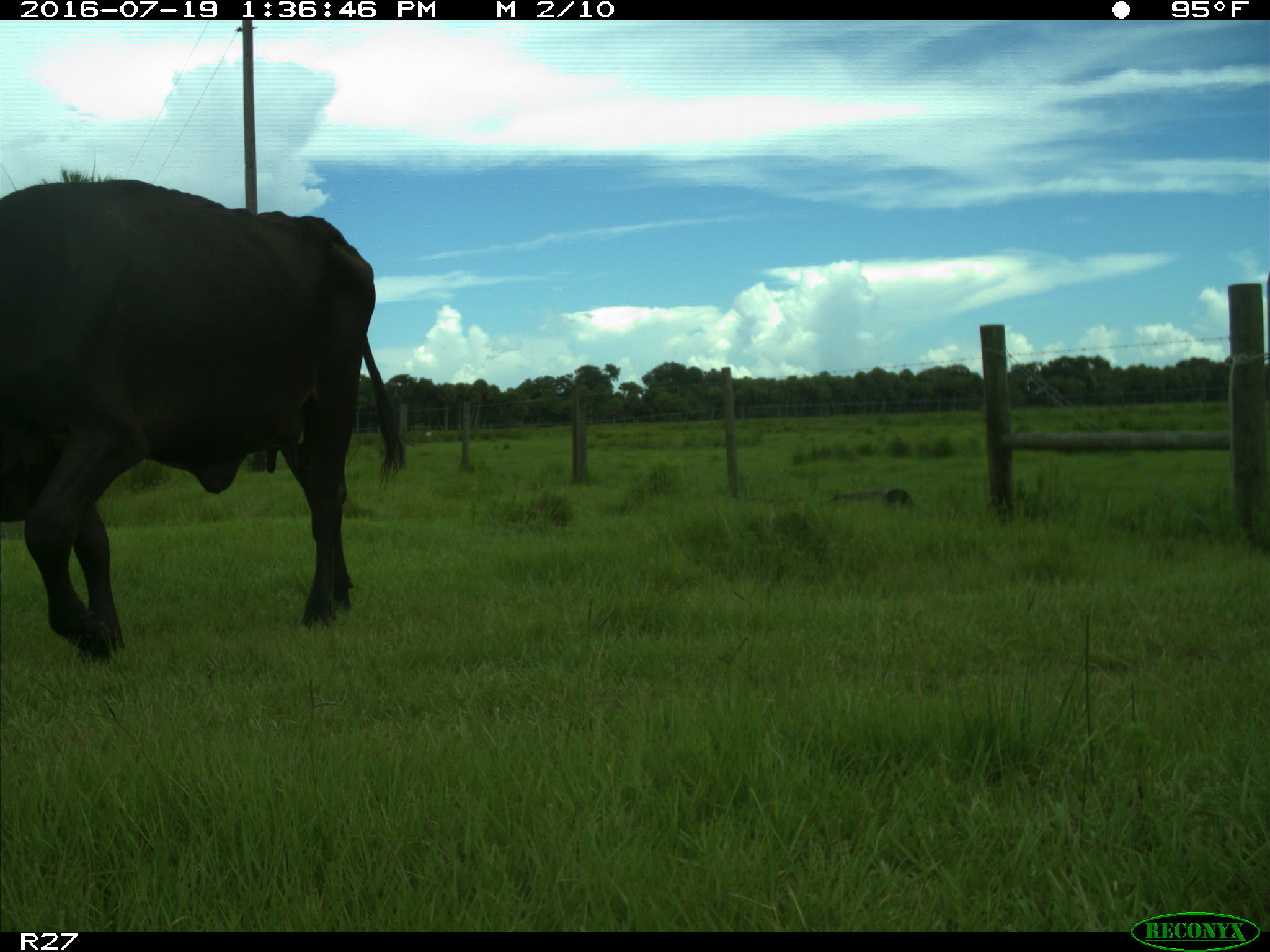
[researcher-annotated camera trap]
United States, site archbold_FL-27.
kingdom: Animalia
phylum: Chordata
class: Mammalia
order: Artiodactyla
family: Bovidae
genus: Bos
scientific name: Bos taurus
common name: domestic cow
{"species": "Bos taurus (domestic cow)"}